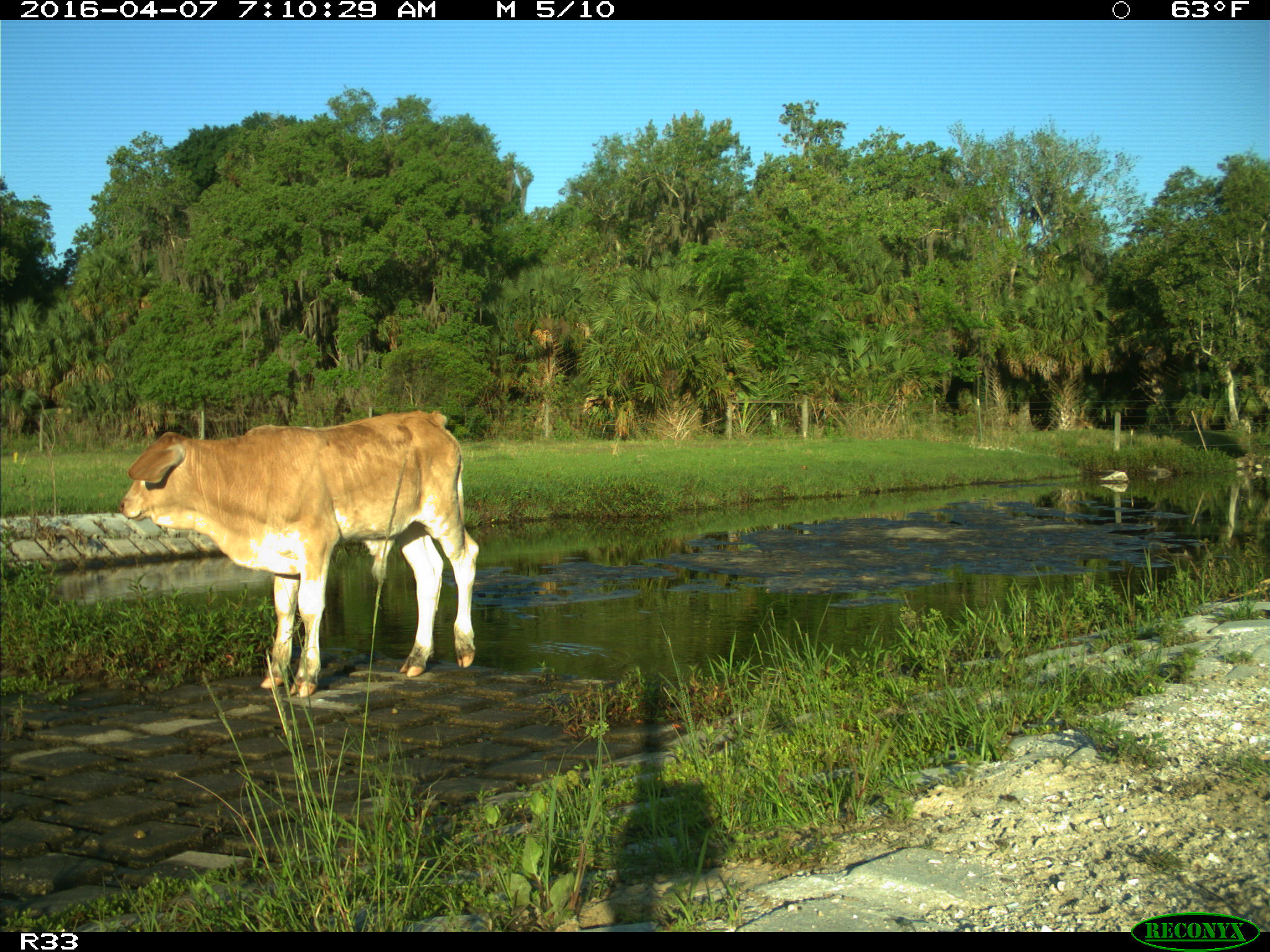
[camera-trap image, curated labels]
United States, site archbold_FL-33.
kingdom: Animalia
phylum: Chordata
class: Mammalia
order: Artiodactyla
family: Bovidae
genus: Bos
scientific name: Bos taurus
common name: domestic cow